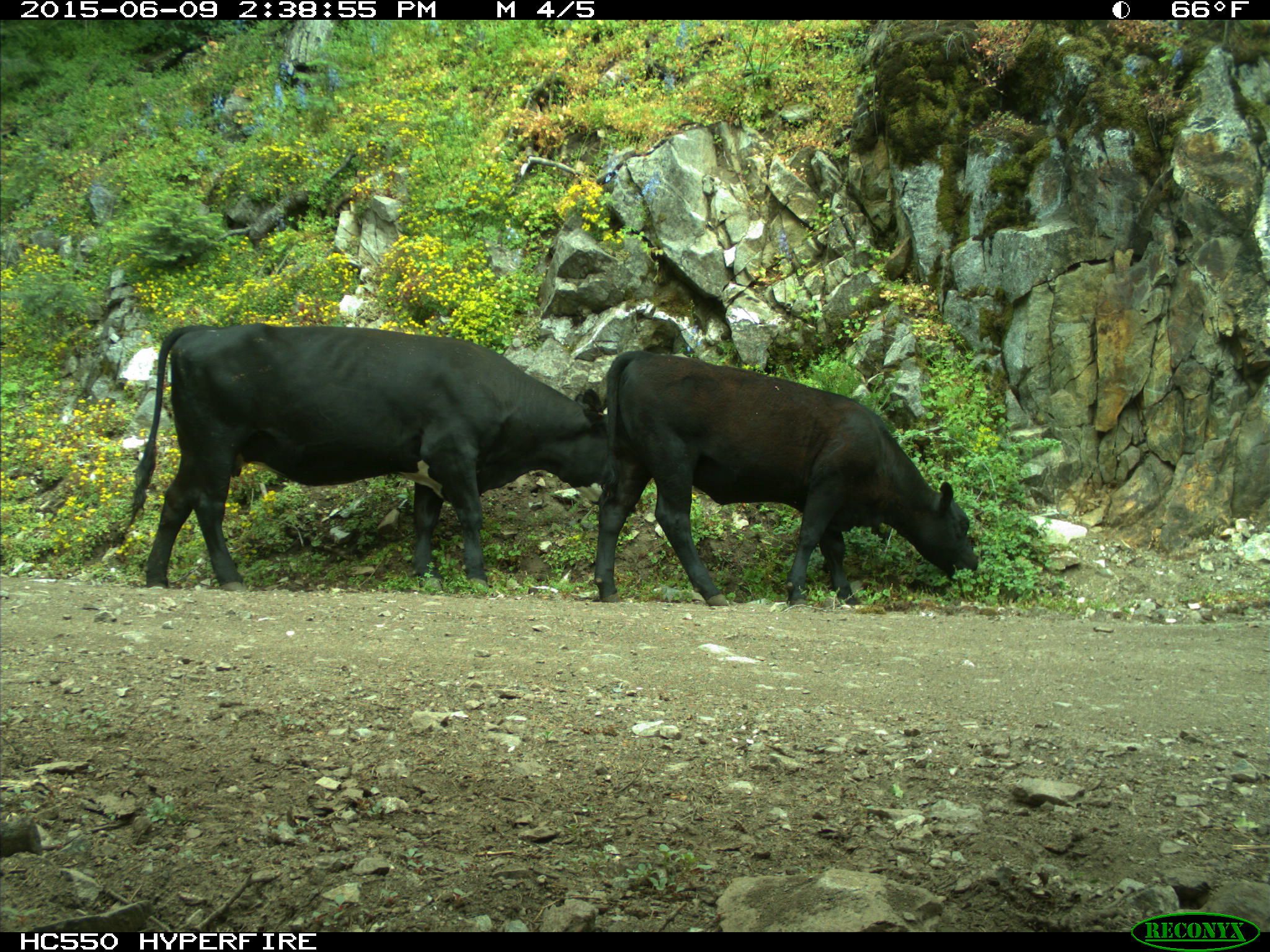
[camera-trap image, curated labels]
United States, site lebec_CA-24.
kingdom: Animalia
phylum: Chordata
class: Mammalia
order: Artiodactyla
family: Bovidae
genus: Bos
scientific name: Bos taurus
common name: domestic cow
Bos taurus (domestic cow).